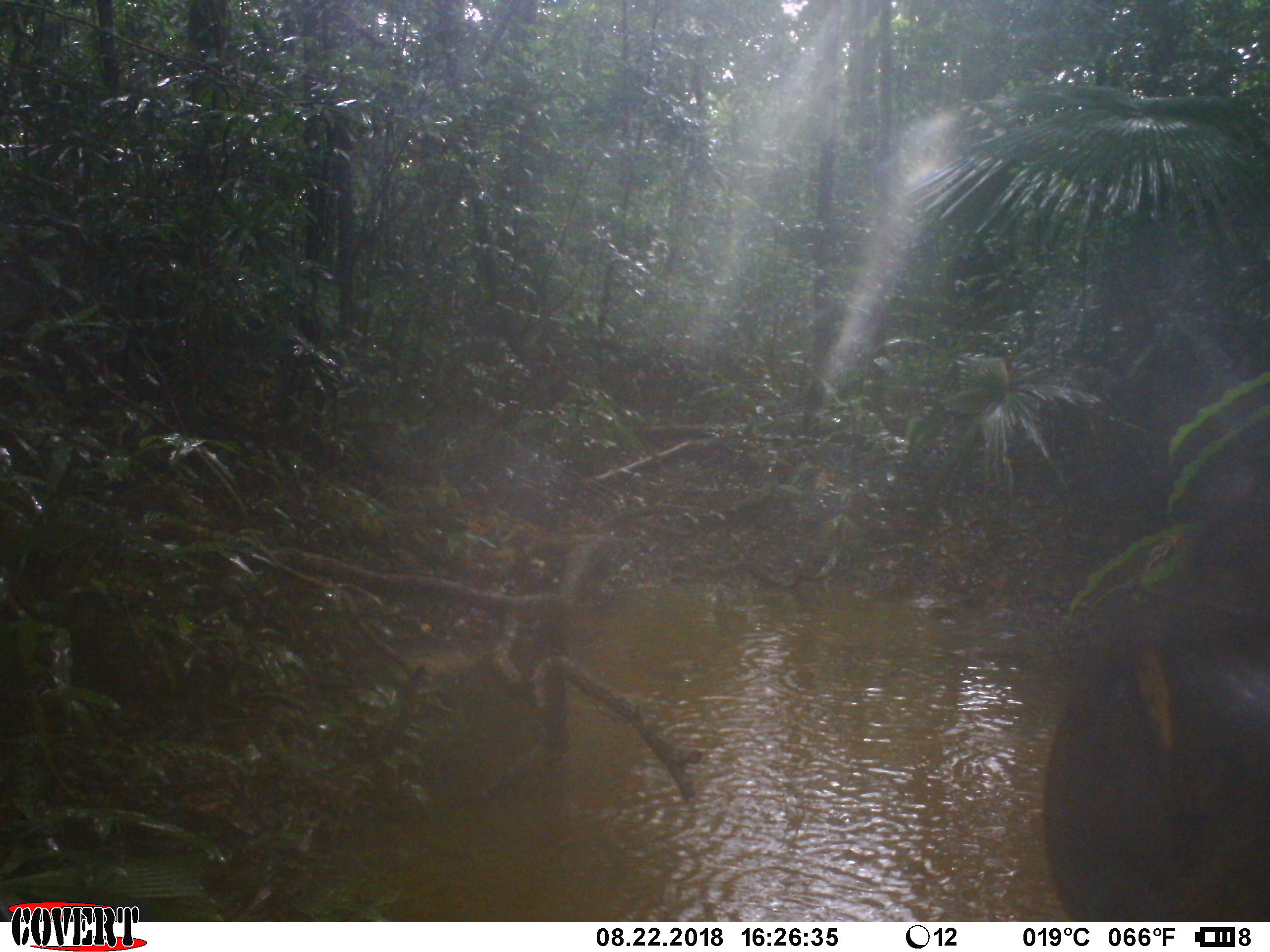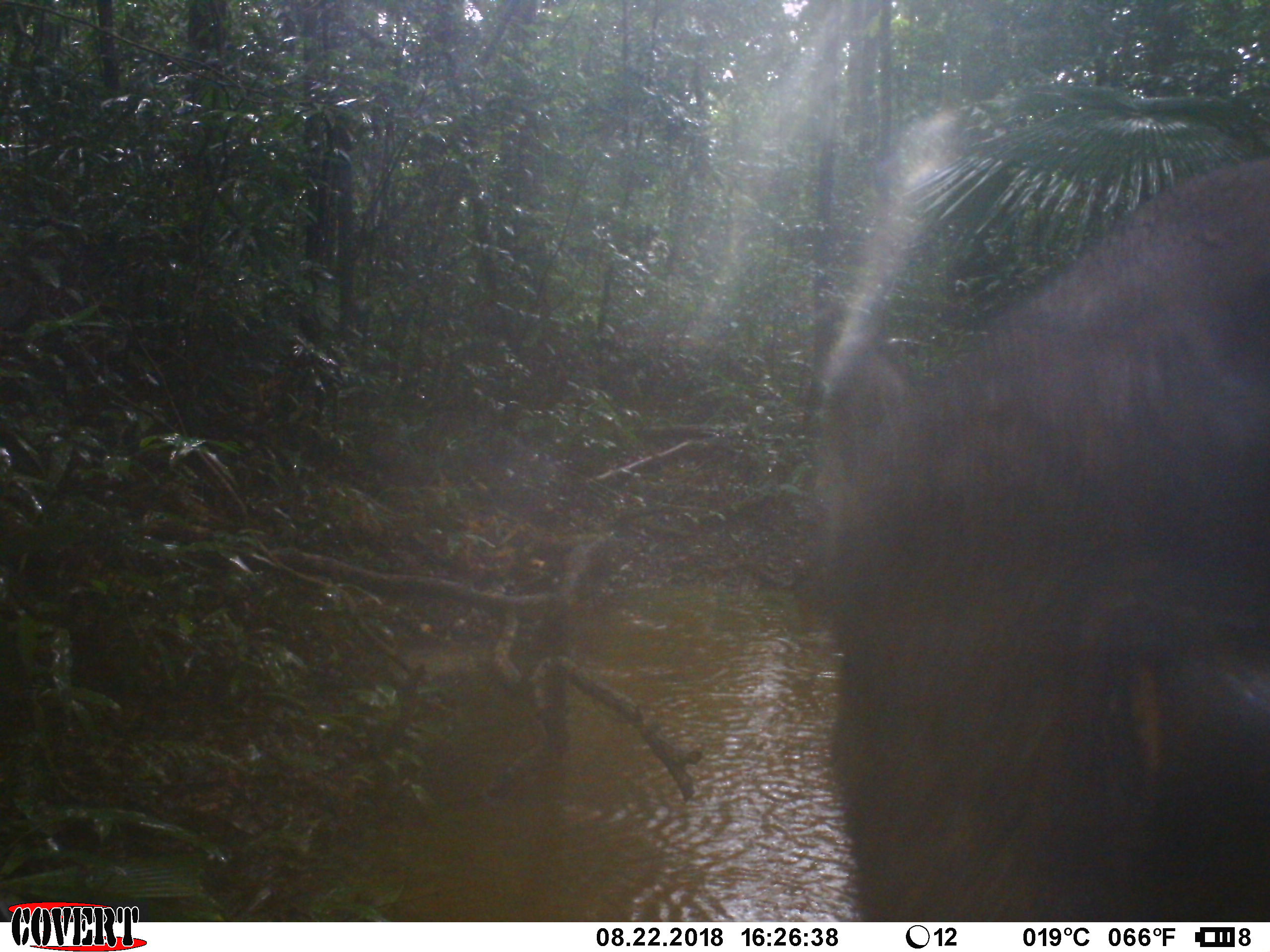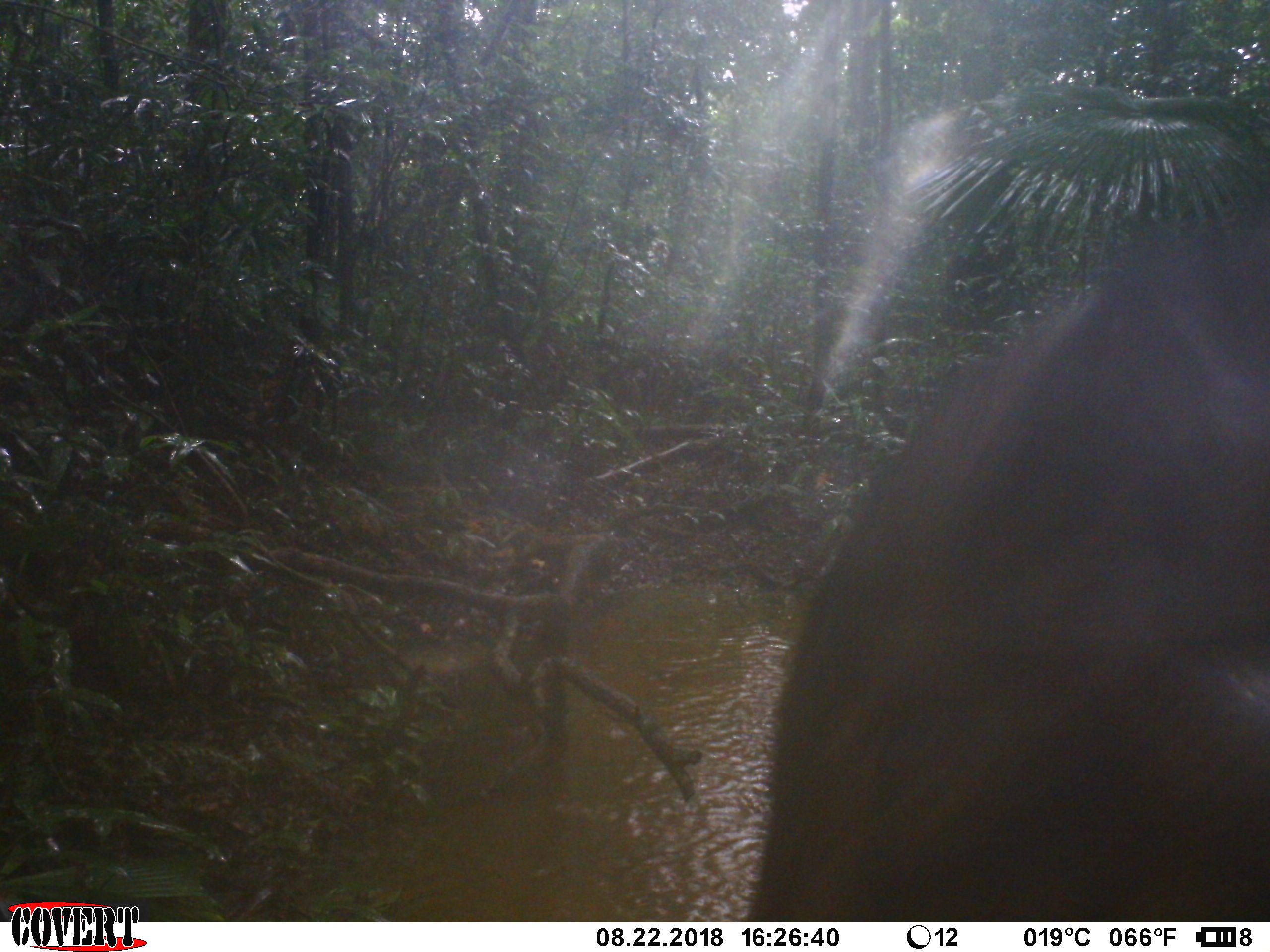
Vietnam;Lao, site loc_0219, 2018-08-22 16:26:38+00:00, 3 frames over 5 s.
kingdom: Animalia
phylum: Chordata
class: Mammalia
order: Artiodactyla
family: Suidae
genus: Sus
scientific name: Sus scrofa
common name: eurasian wild pig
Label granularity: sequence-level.